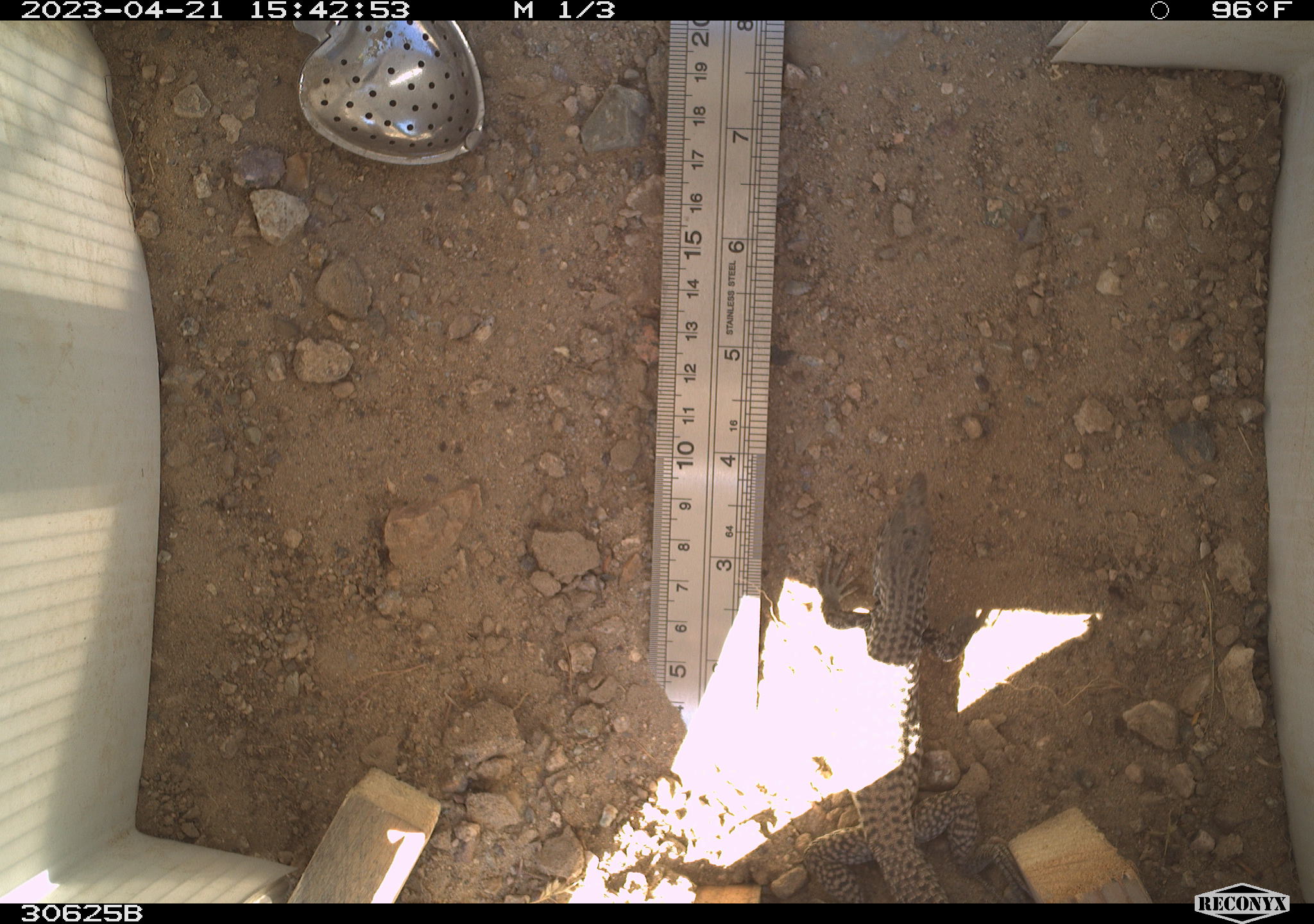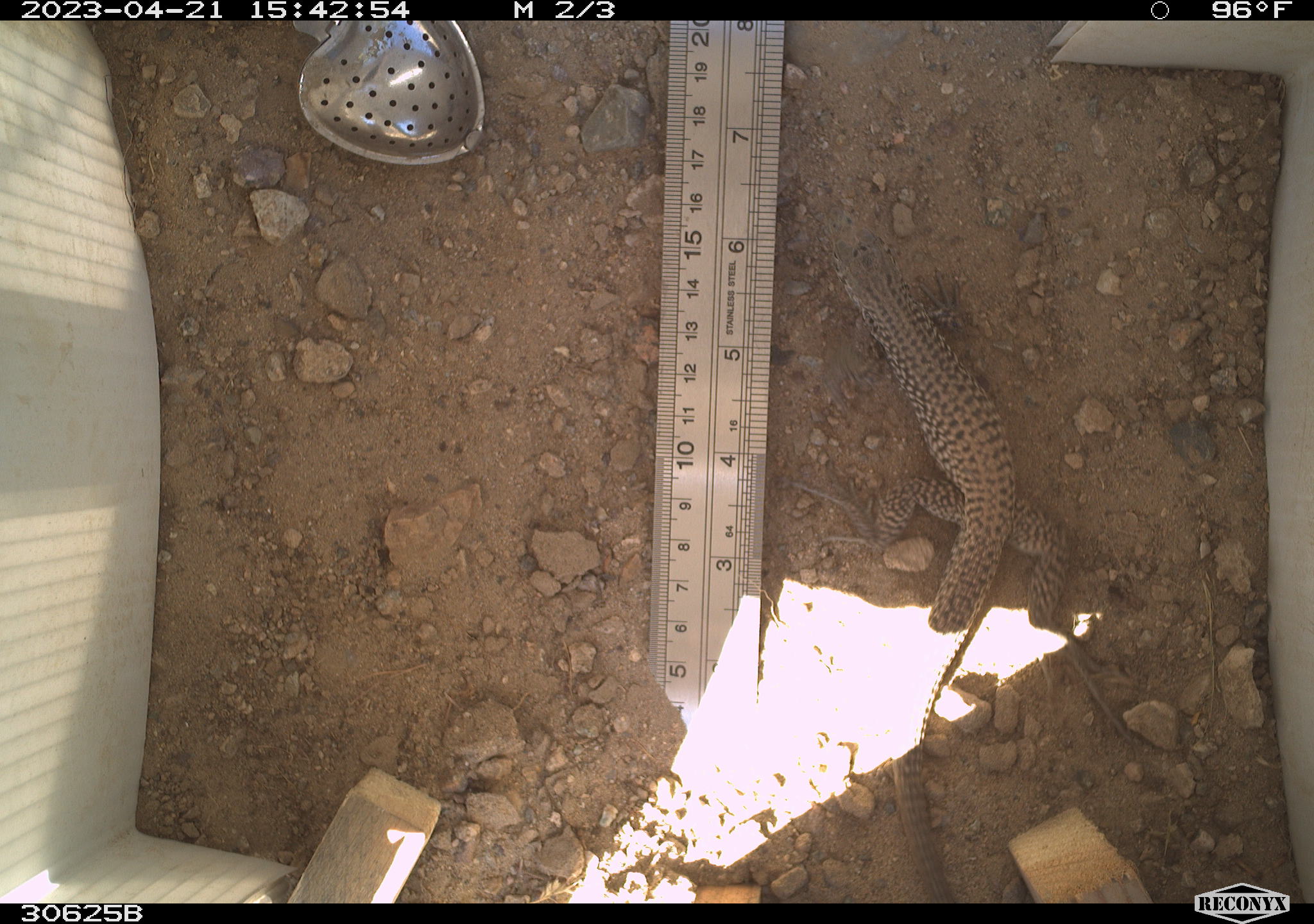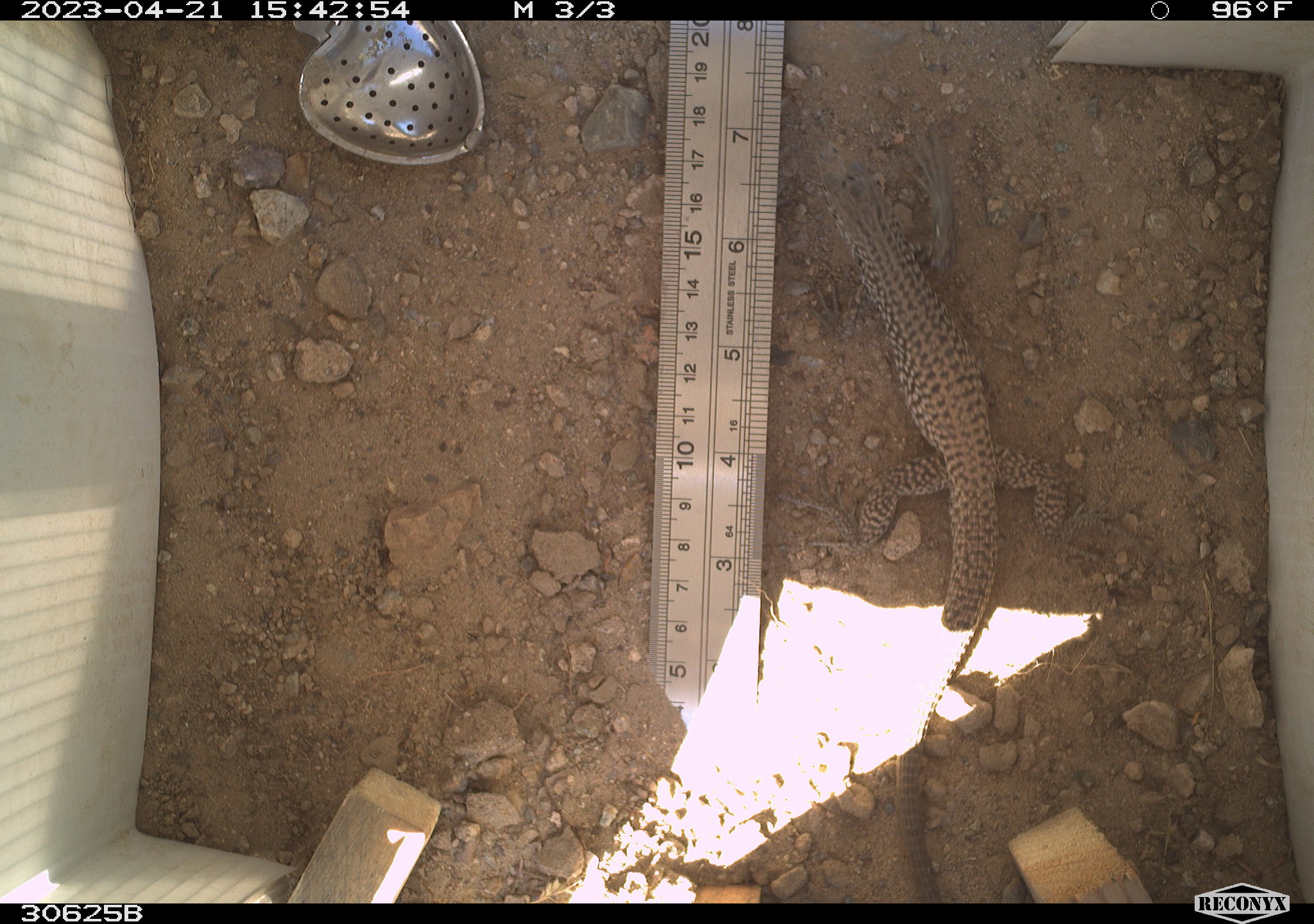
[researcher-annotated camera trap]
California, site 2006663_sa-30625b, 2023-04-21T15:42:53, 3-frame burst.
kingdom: Animalia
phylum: Chordata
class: Reptilia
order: Squamata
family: Teiidae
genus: Aspidoscelis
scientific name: Aspidoscelis tigris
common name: western whiptail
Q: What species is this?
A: Western whiptail (Aspidoscelis tigris).